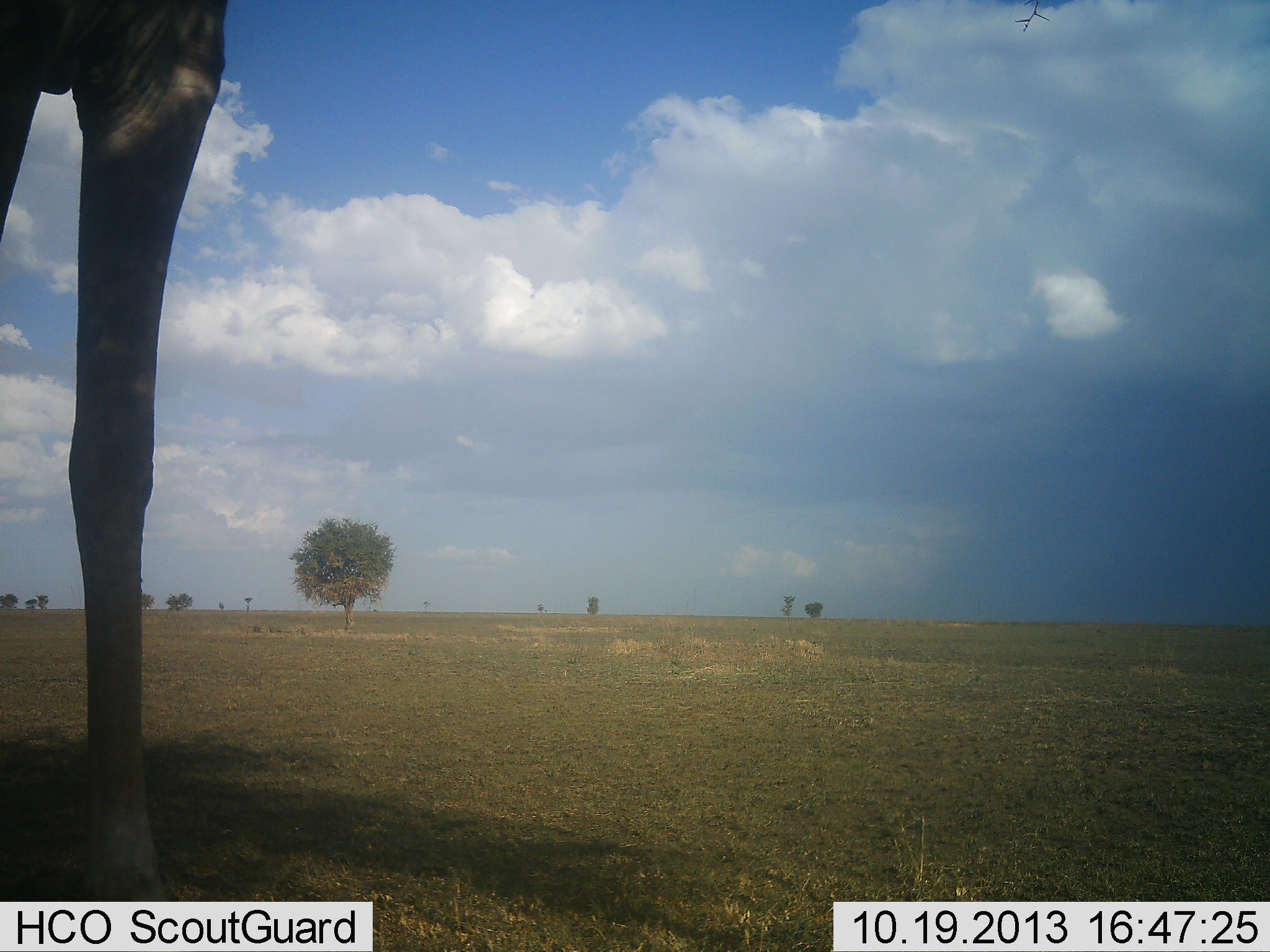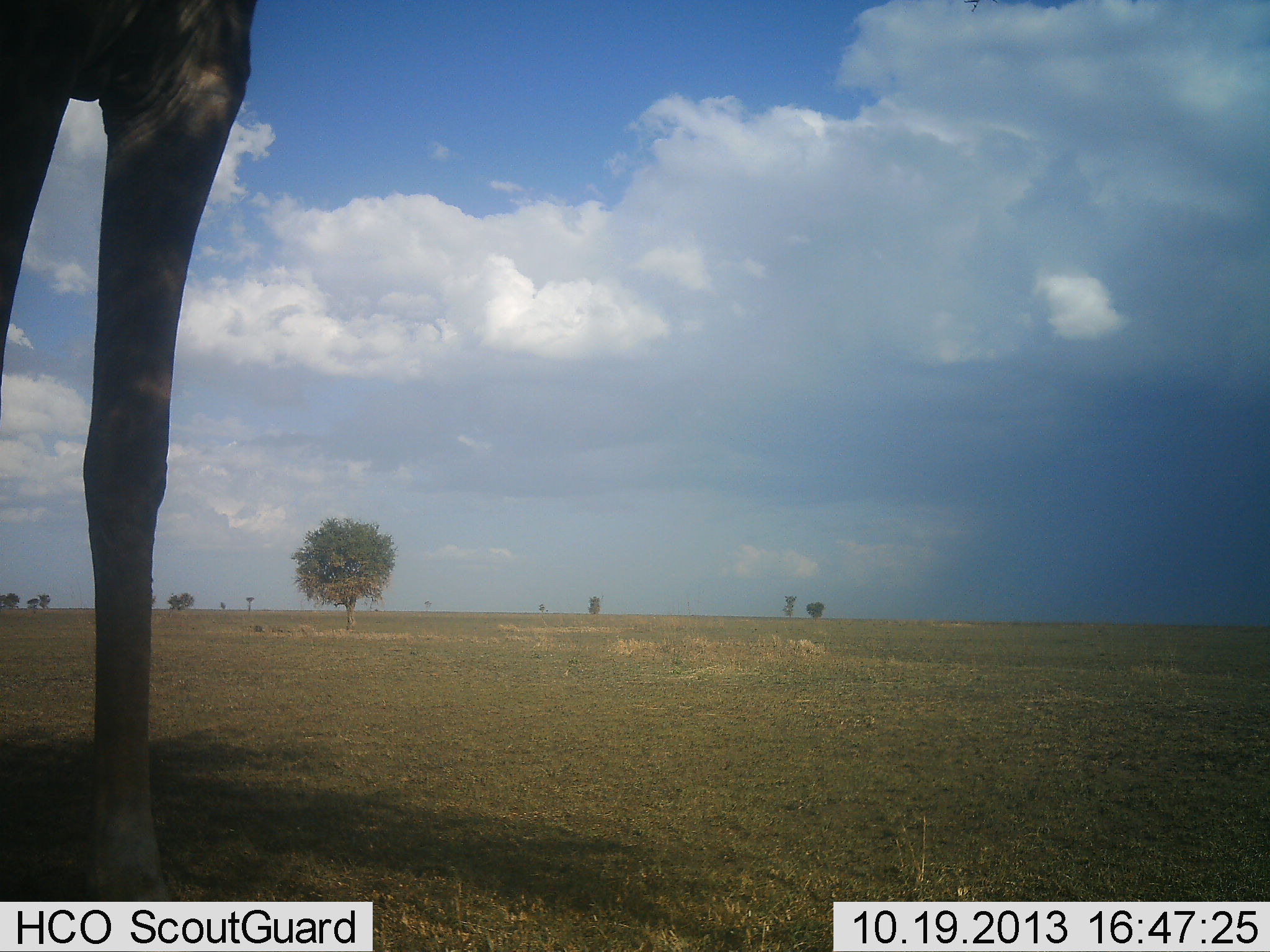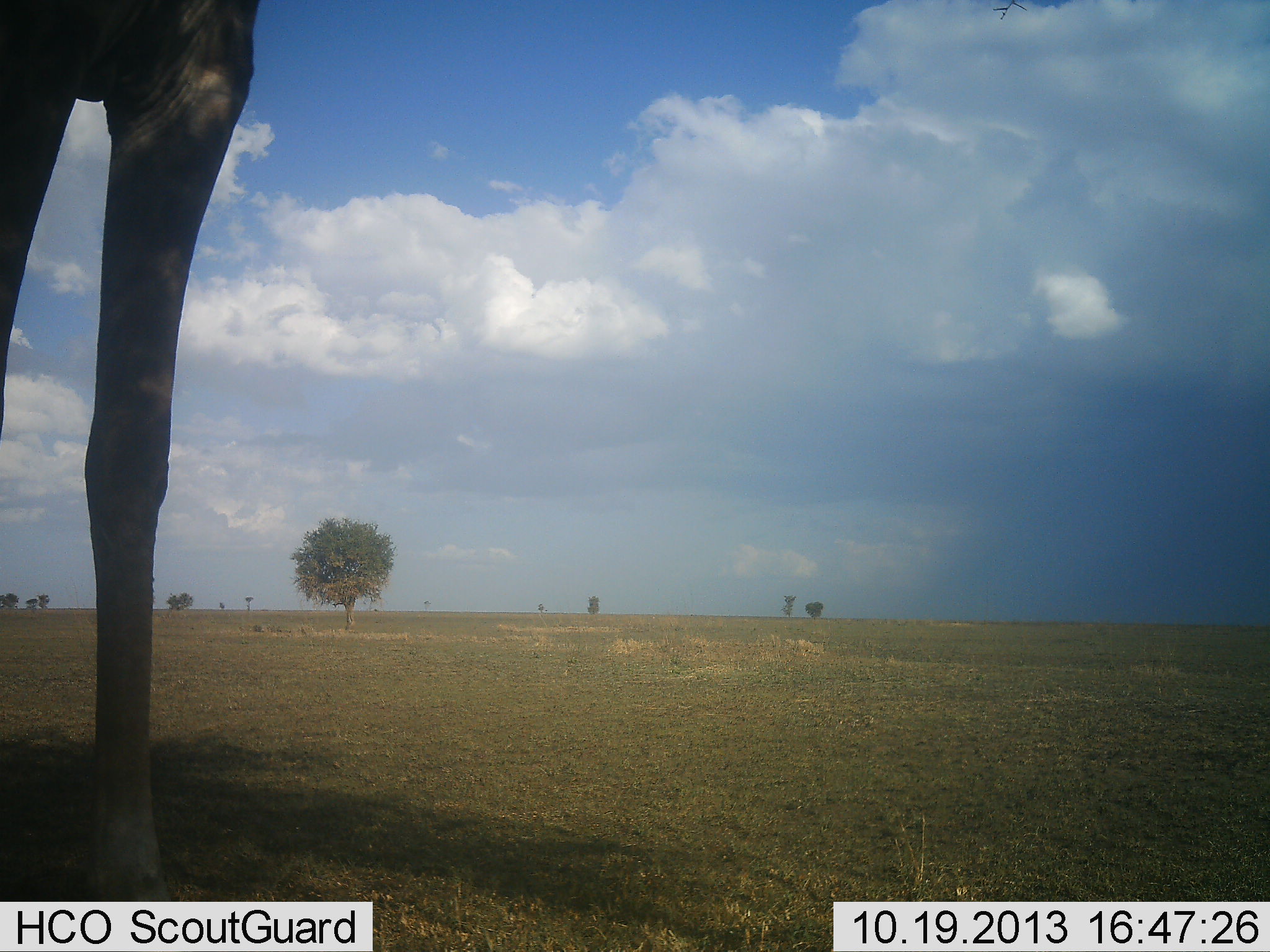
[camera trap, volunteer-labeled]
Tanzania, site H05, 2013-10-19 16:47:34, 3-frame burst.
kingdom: Animalia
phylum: Chordata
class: Mammalia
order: Artiodactyla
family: Giraffidae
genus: Giraffa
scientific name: Giraffa camelopardalis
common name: giraffe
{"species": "giraffe (Giraffa camelopardalis)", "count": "1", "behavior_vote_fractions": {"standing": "97%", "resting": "0%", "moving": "0%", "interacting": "0%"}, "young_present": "0%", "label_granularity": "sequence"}